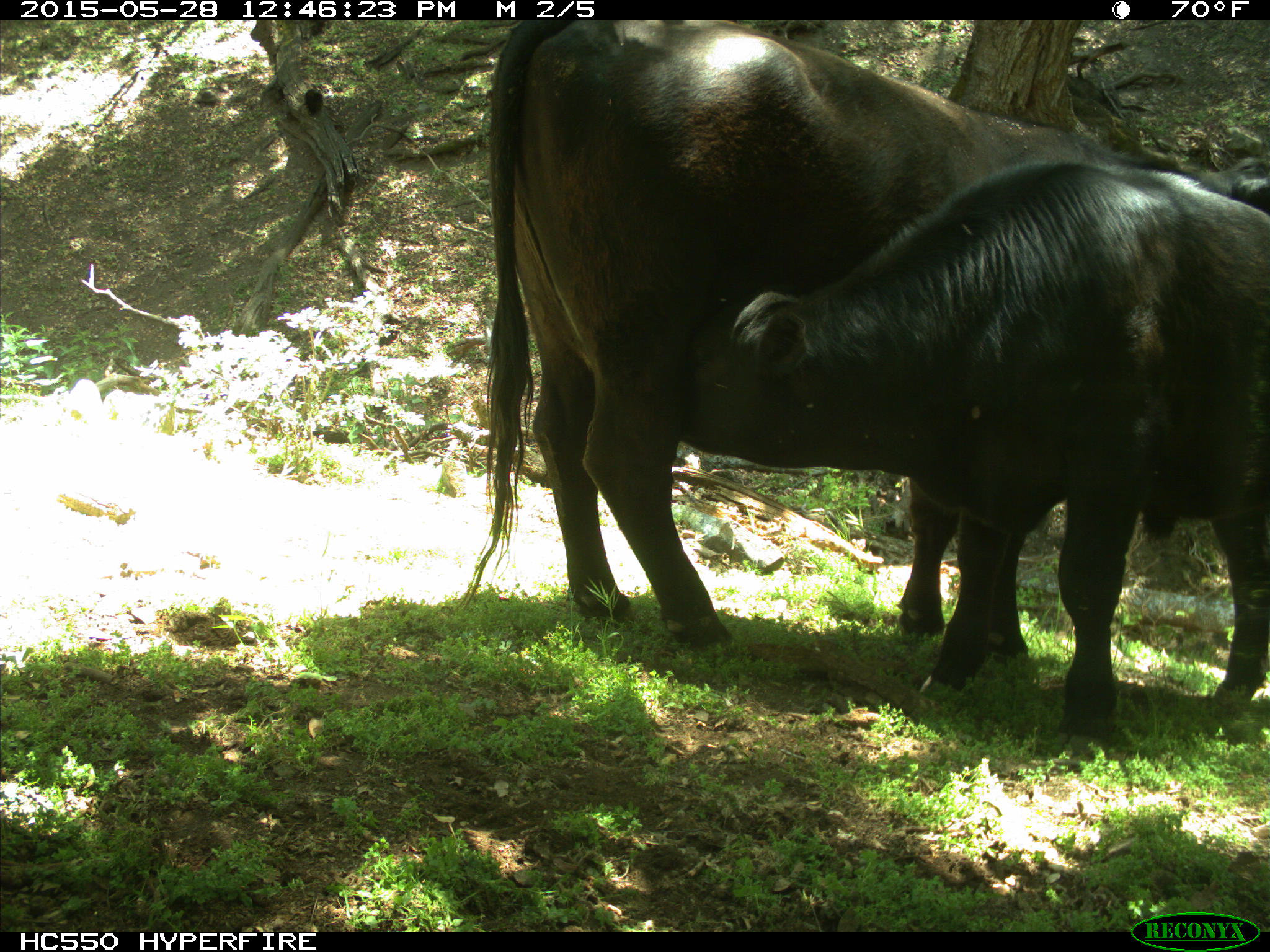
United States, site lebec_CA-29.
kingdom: Animalia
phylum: Chordata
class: Mammalia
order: Artiodactyla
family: Bovidae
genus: Bos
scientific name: Bos taurus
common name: domestic cow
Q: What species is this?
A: Bos taurus (domestic cow).